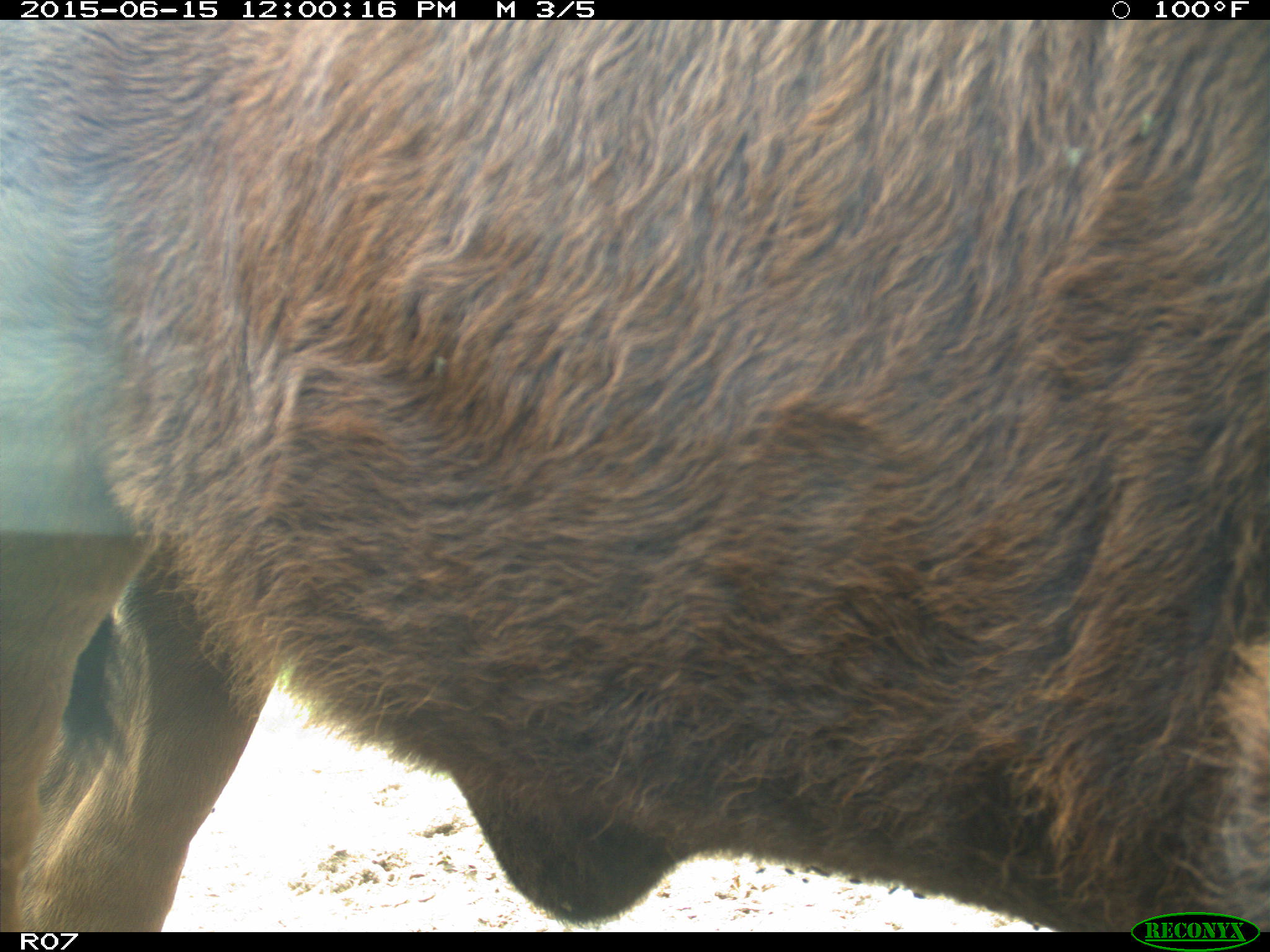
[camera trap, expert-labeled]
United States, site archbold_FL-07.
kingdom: Animalia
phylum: Chordata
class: Mammalia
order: Artiodactyla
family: Bovidae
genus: Bos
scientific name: Bos taurus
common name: domestic cow